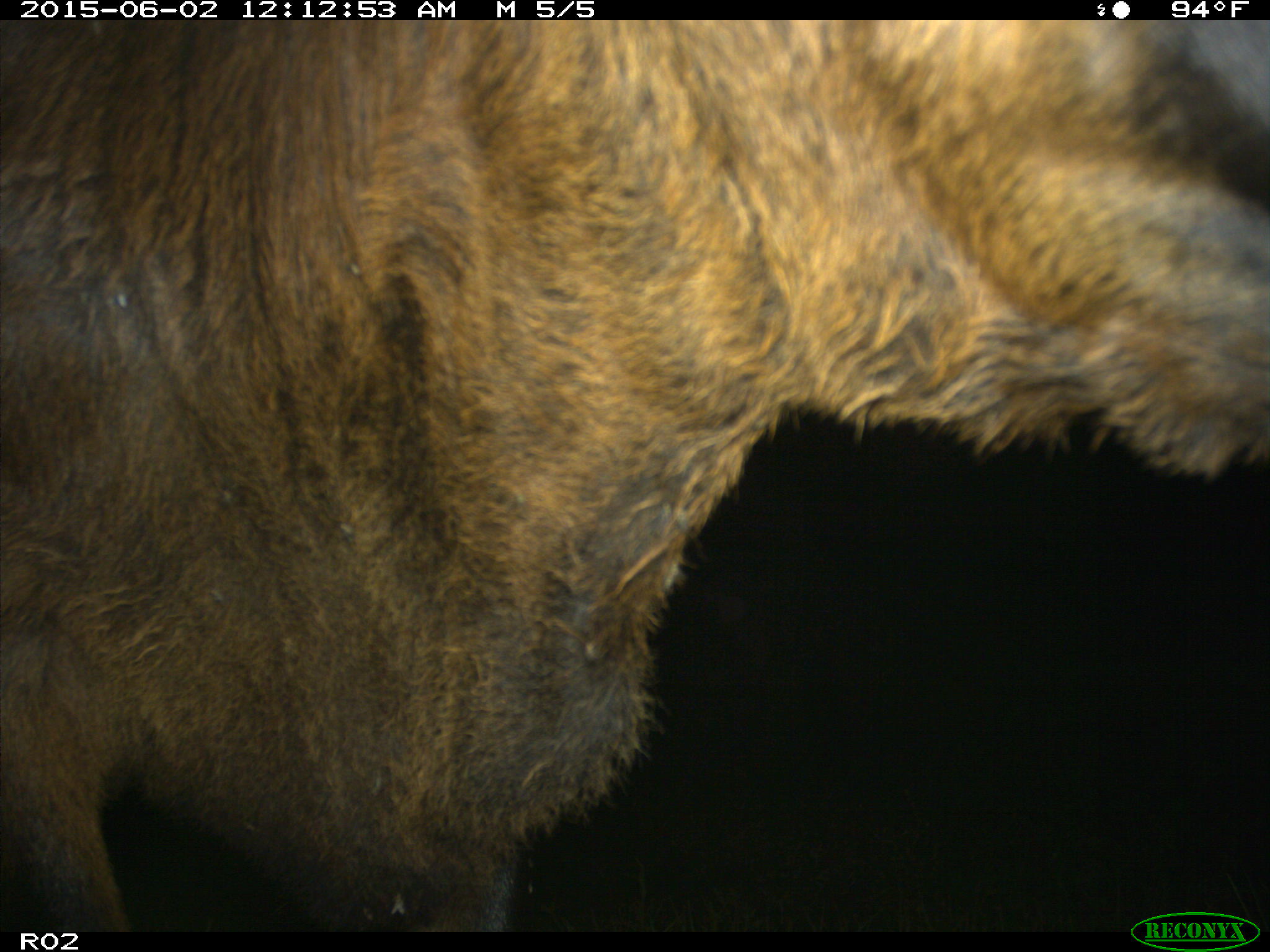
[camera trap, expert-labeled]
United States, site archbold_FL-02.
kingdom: Animalia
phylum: Chordata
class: Mammalia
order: Artiodactyla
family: Bovidae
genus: Bos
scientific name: Bos taurus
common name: domestic cow